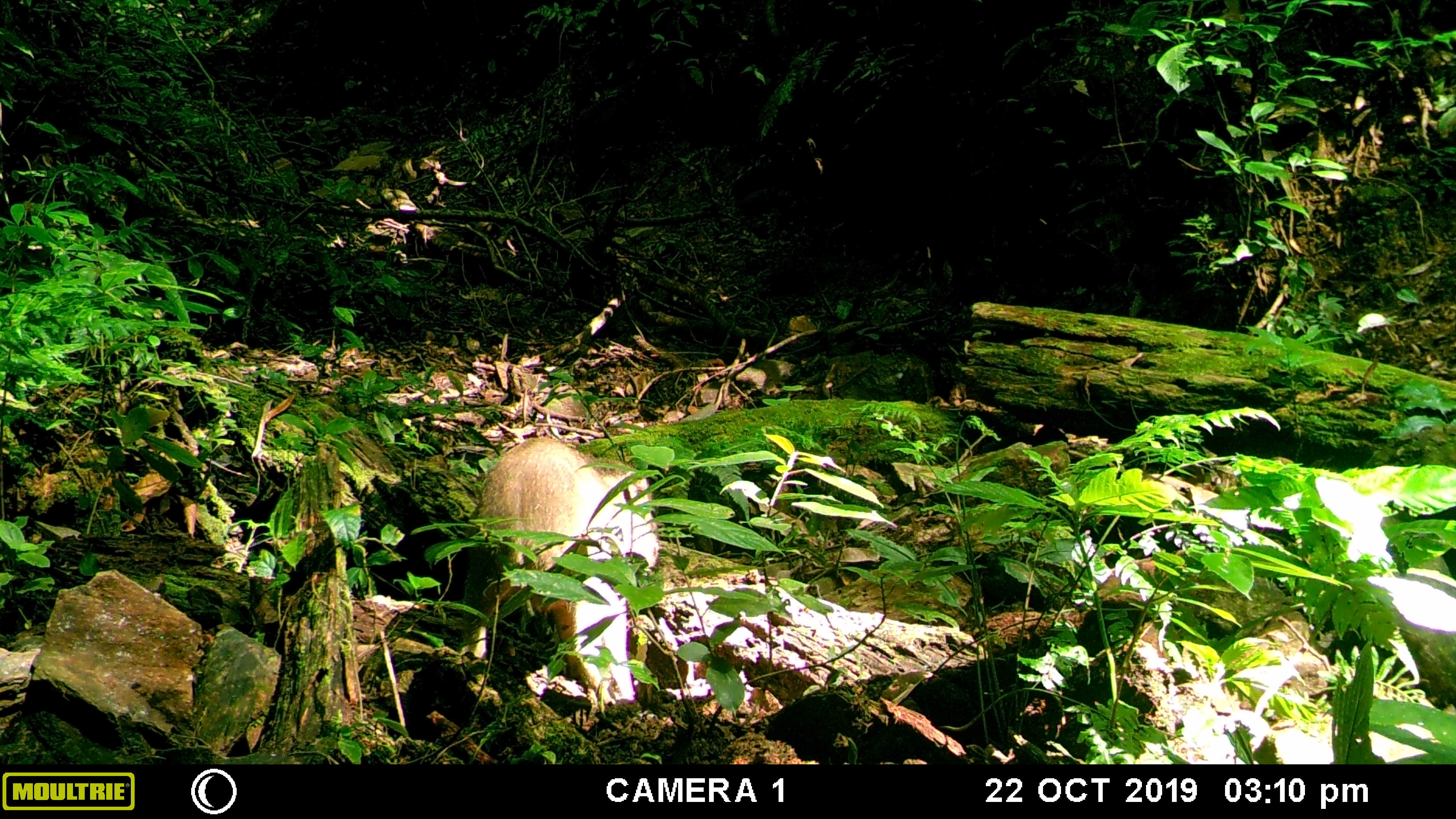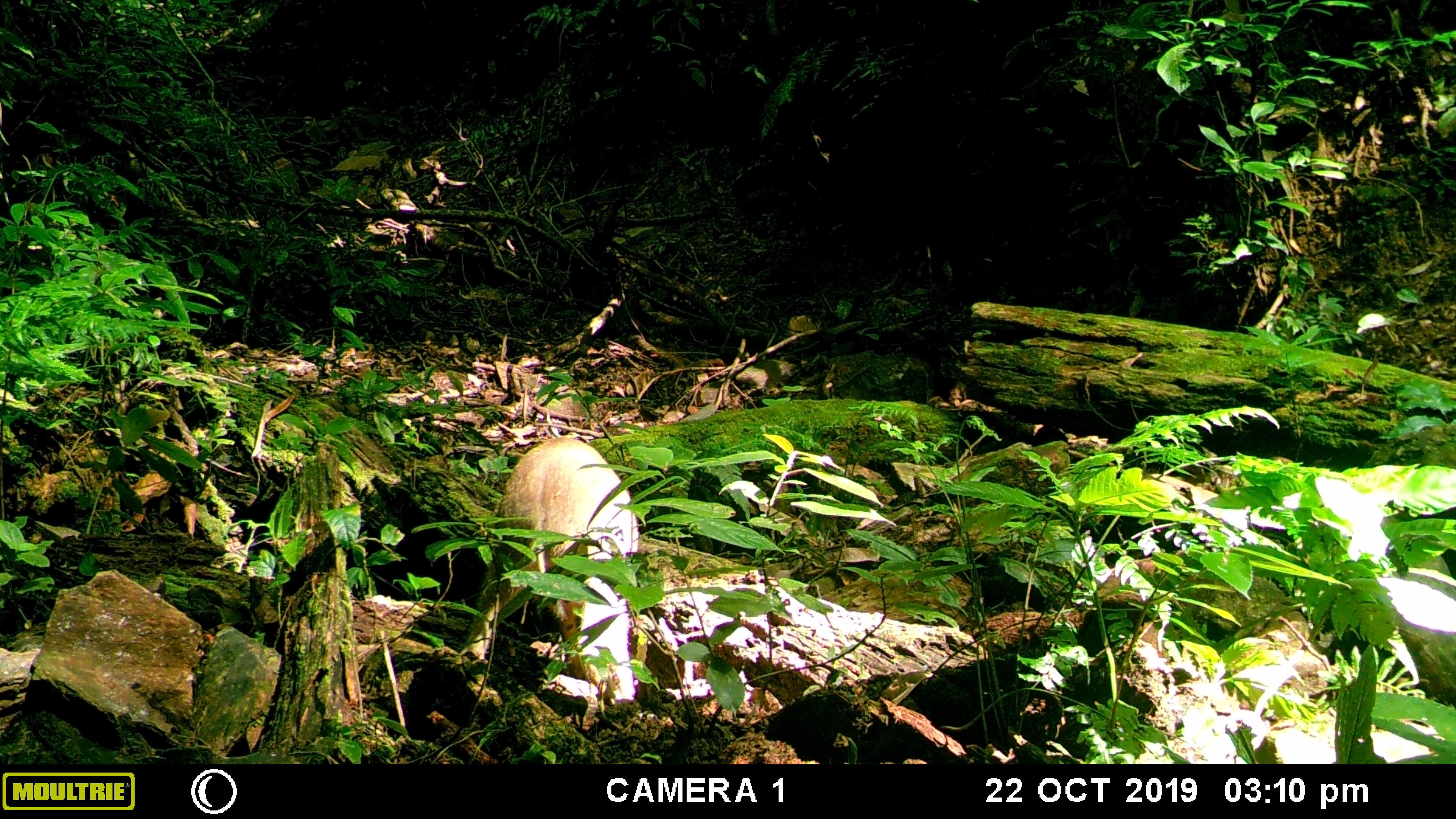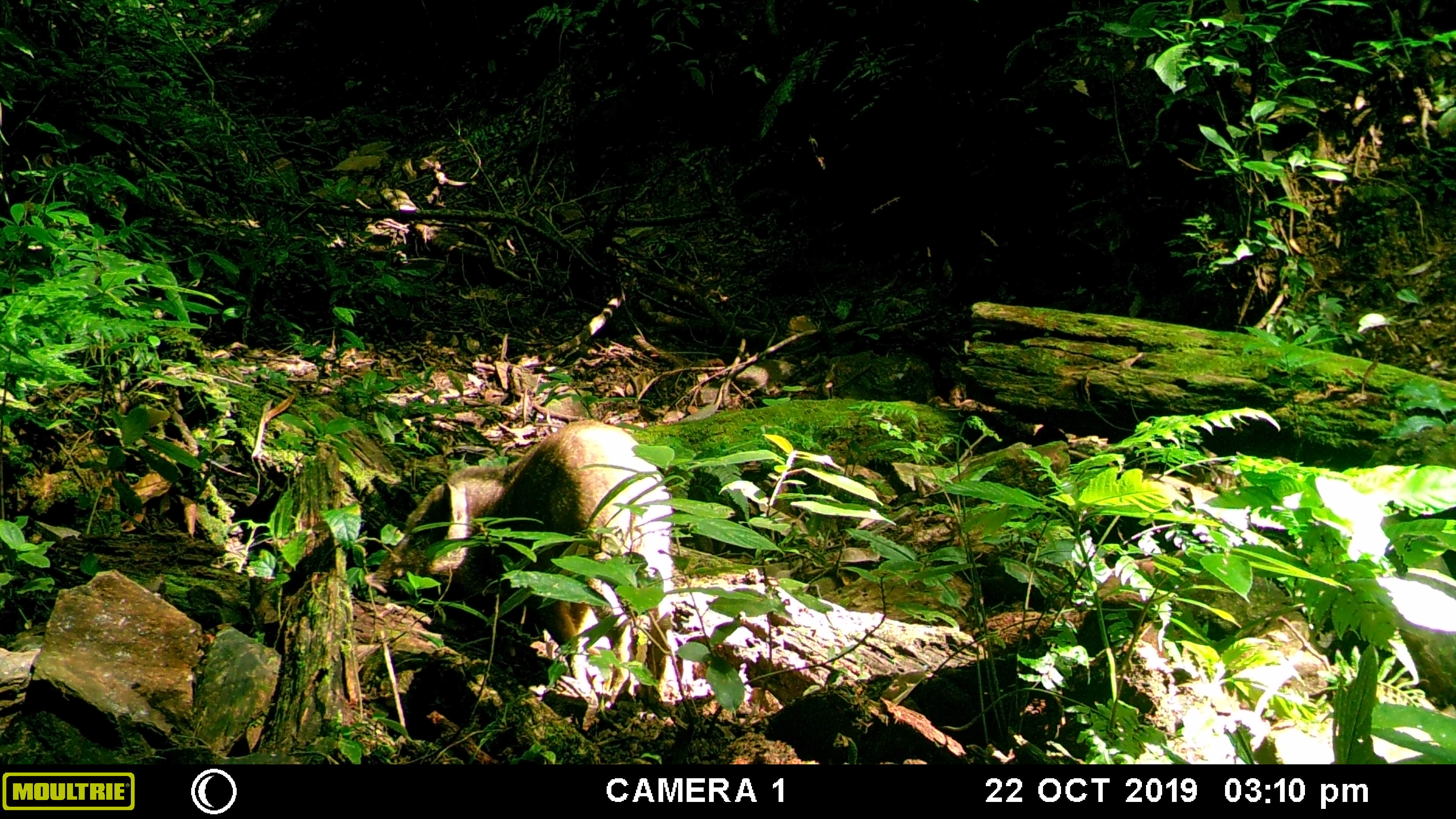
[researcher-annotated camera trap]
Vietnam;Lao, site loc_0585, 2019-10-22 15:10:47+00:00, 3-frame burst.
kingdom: Animalia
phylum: Chordata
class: Mammalia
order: Artiodactyla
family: Suidae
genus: Sus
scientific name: Sus scrofa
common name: eurasian wild pig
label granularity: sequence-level